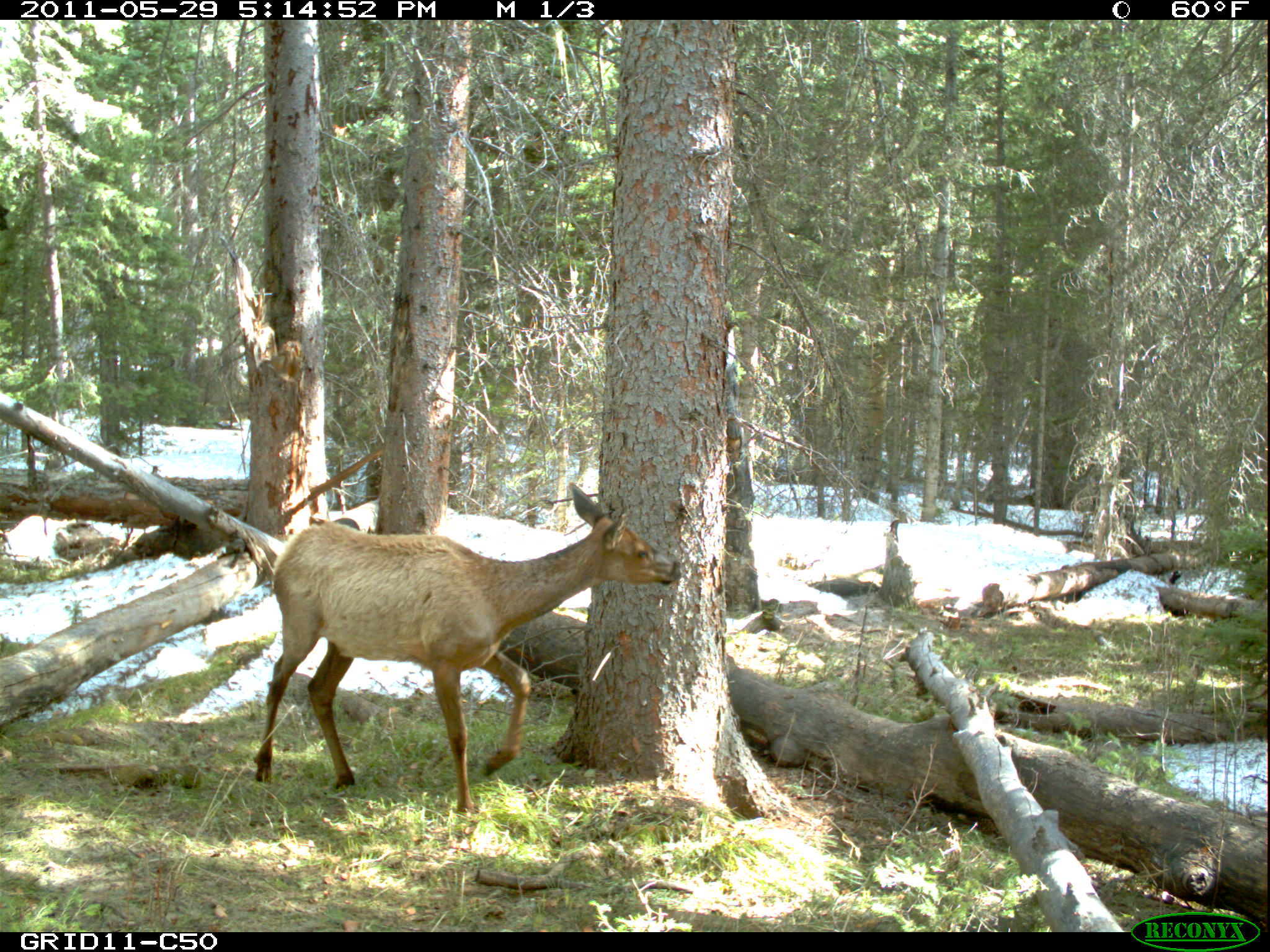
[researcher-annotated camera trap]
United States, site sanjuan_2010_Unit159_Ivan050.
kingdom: Animalia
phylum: Chordata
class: Mammalia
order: Artiodactyla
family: Cervidae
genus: Cervus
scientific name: Cervus elaphus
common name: red deer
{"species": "Cervus elaphus (red deer)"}